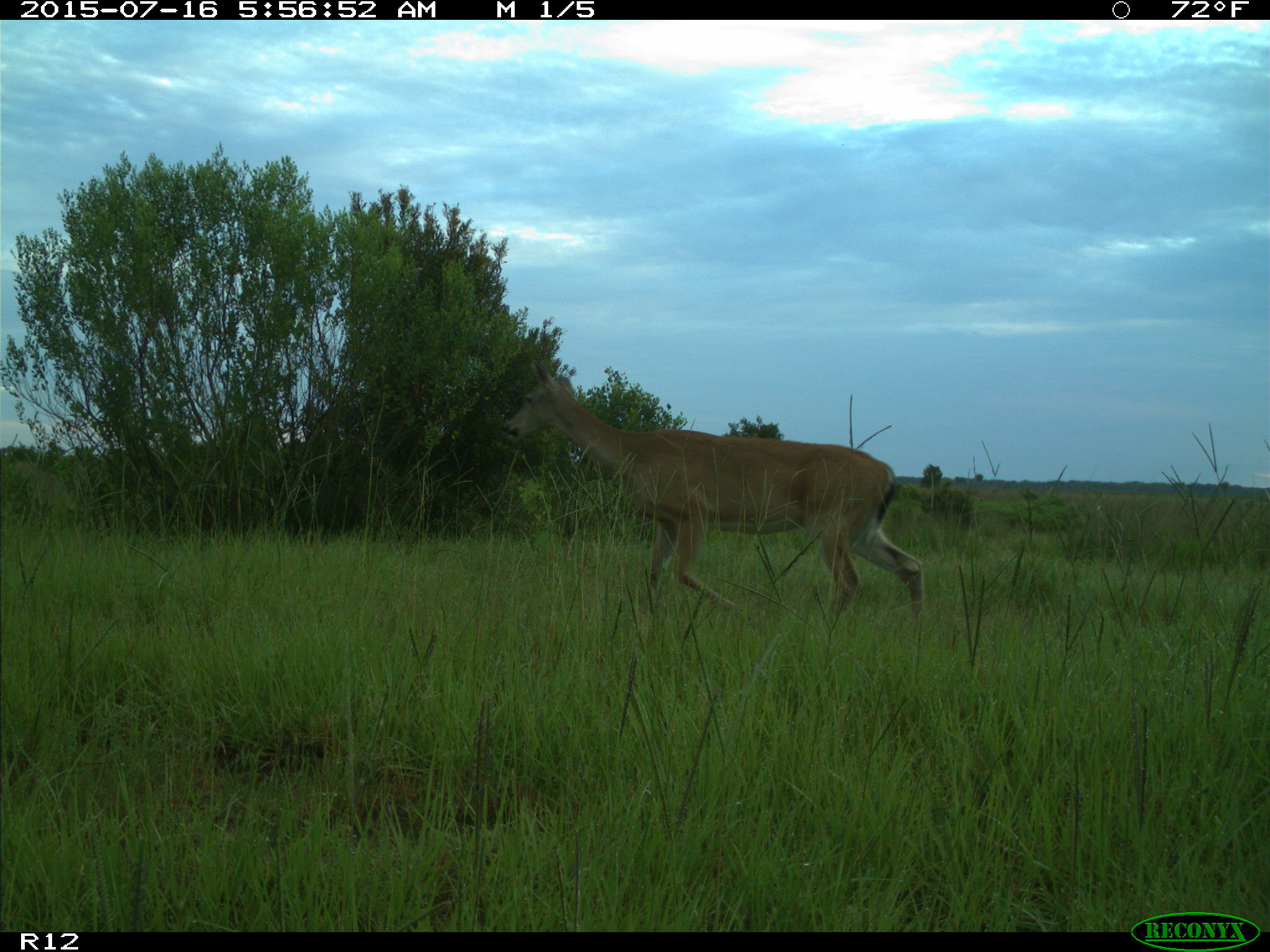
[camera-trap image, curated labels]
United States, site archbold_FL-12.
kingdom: Animalia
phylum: Chordata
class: Mammalia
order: Artiodactyla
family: Cervidae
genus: Odocoileus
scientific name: Odocoileus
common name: deer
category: unidentified deer